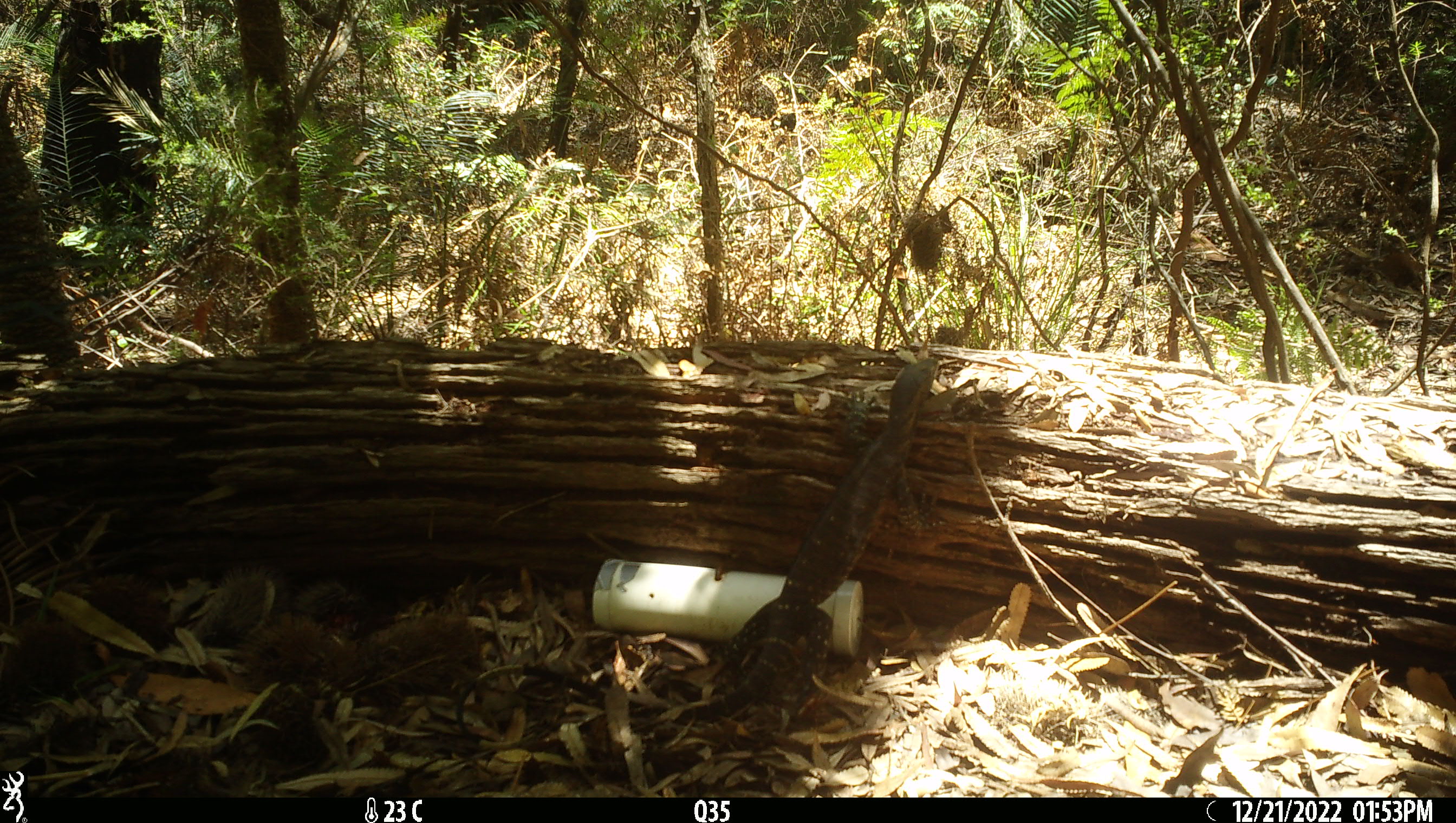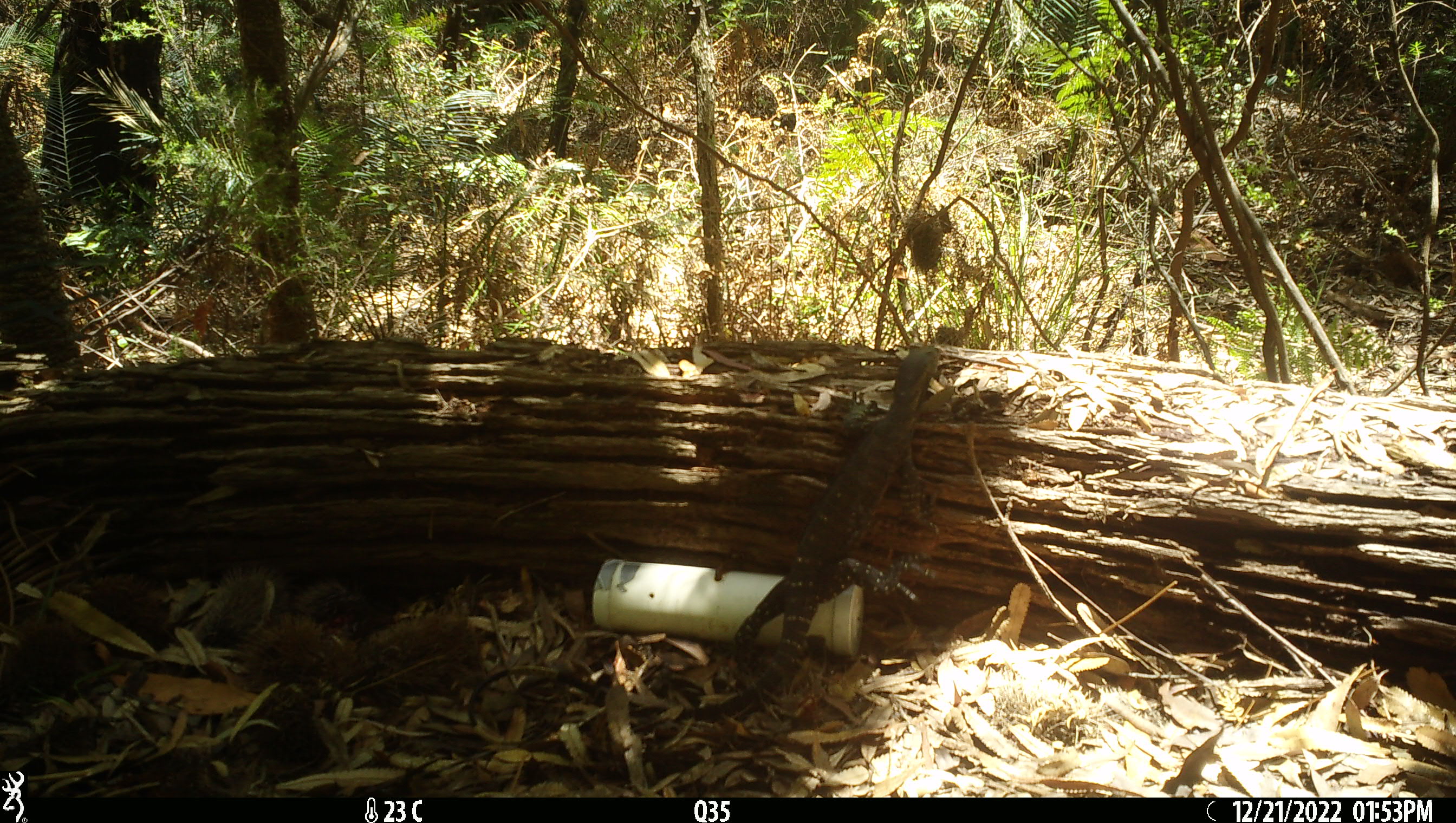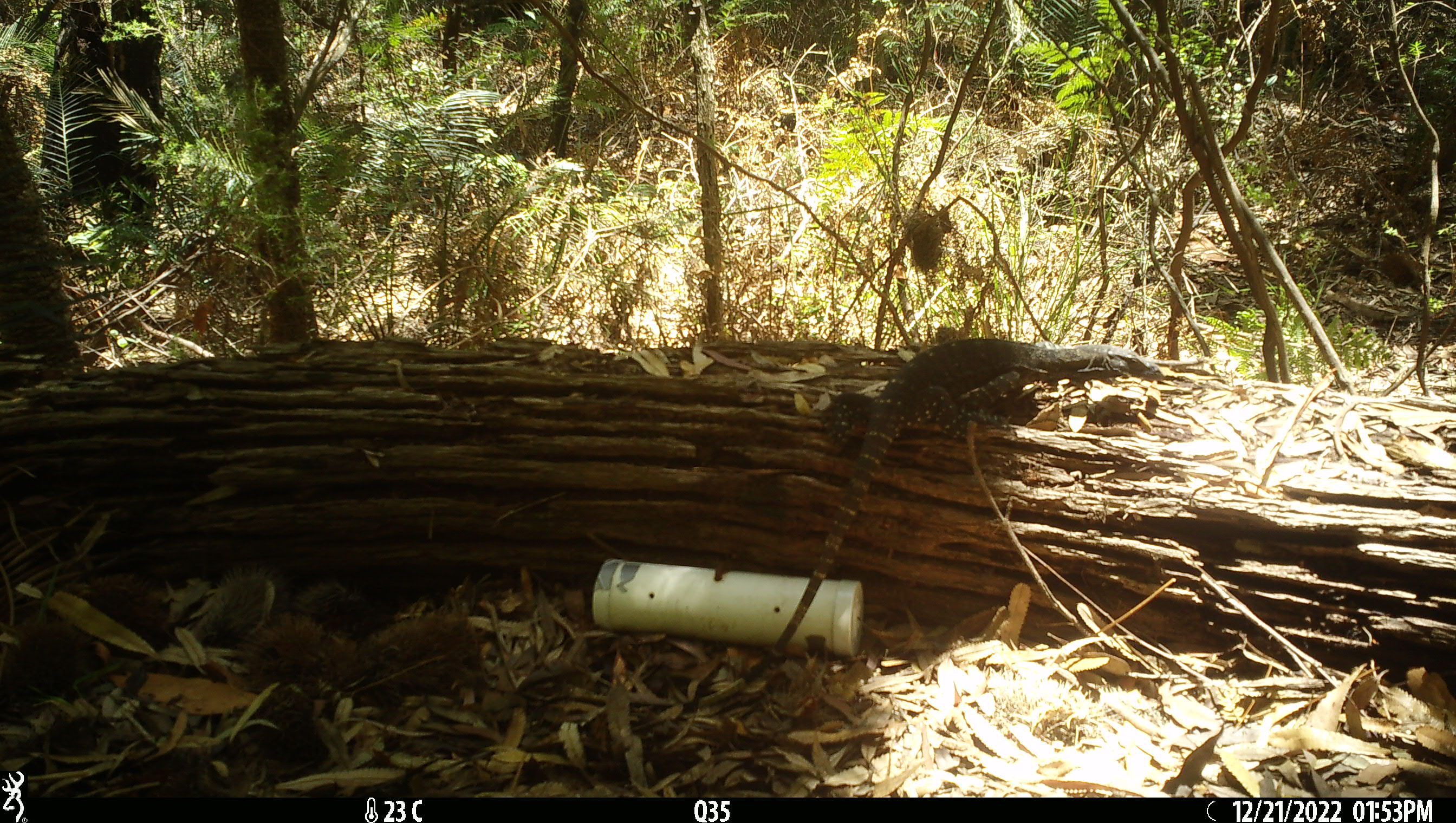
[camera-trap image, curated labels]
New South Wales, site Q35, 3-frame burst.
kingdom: Animalia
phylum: Chordata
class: Reptilia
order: Squamata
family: Varanidae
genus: Varanus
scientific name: Varanus varius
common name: lace monitor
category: goanna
Goanna (lace monitor) (Varanus varius).